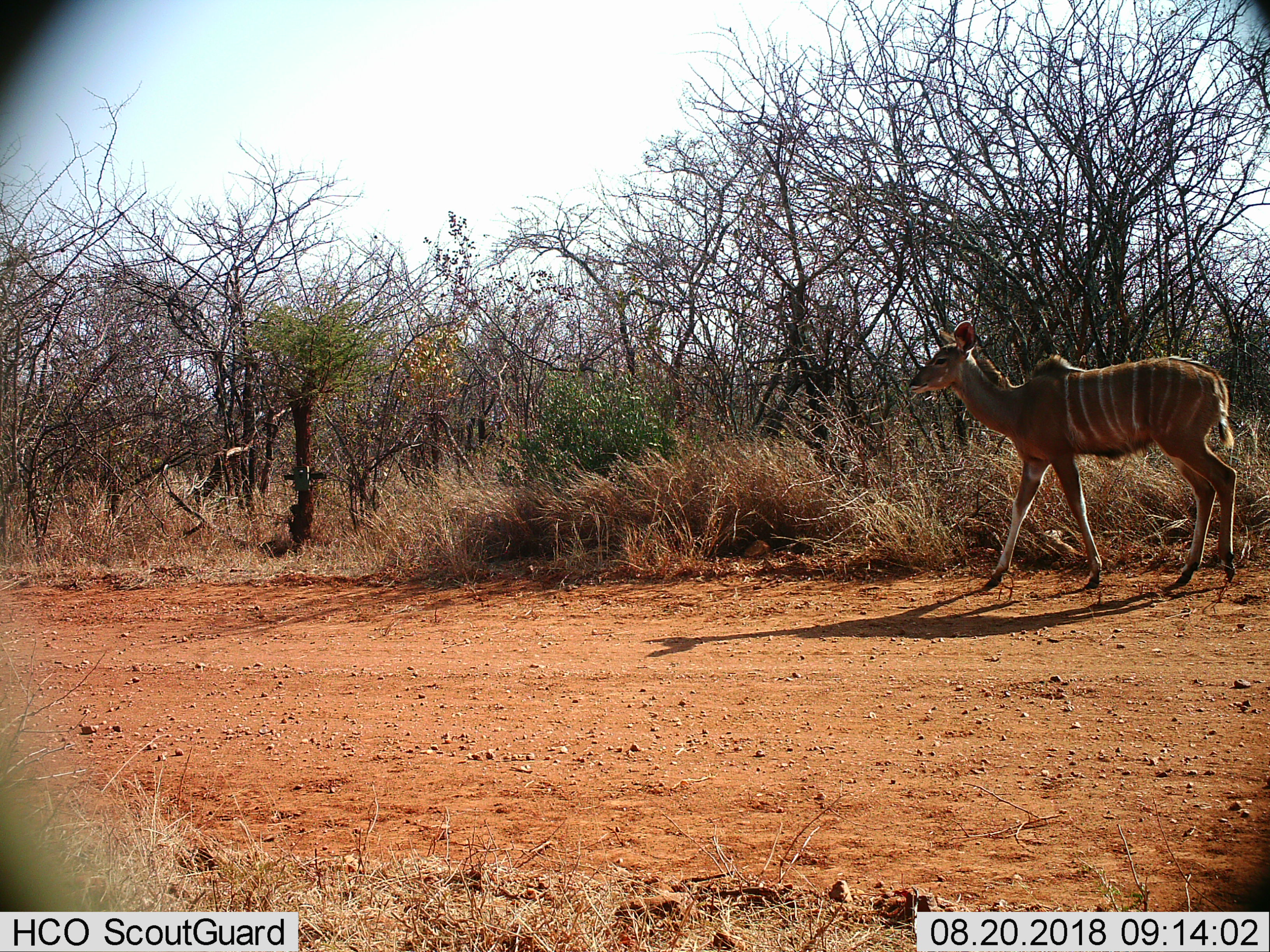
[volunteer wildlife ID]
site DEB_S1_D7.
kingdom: Animalia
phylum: Chordata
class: Mammalia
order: Artiodactyla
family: Bovidae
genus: Tragelaphus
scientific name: Tragelaphus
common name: kudu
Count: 1.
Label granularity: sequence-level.